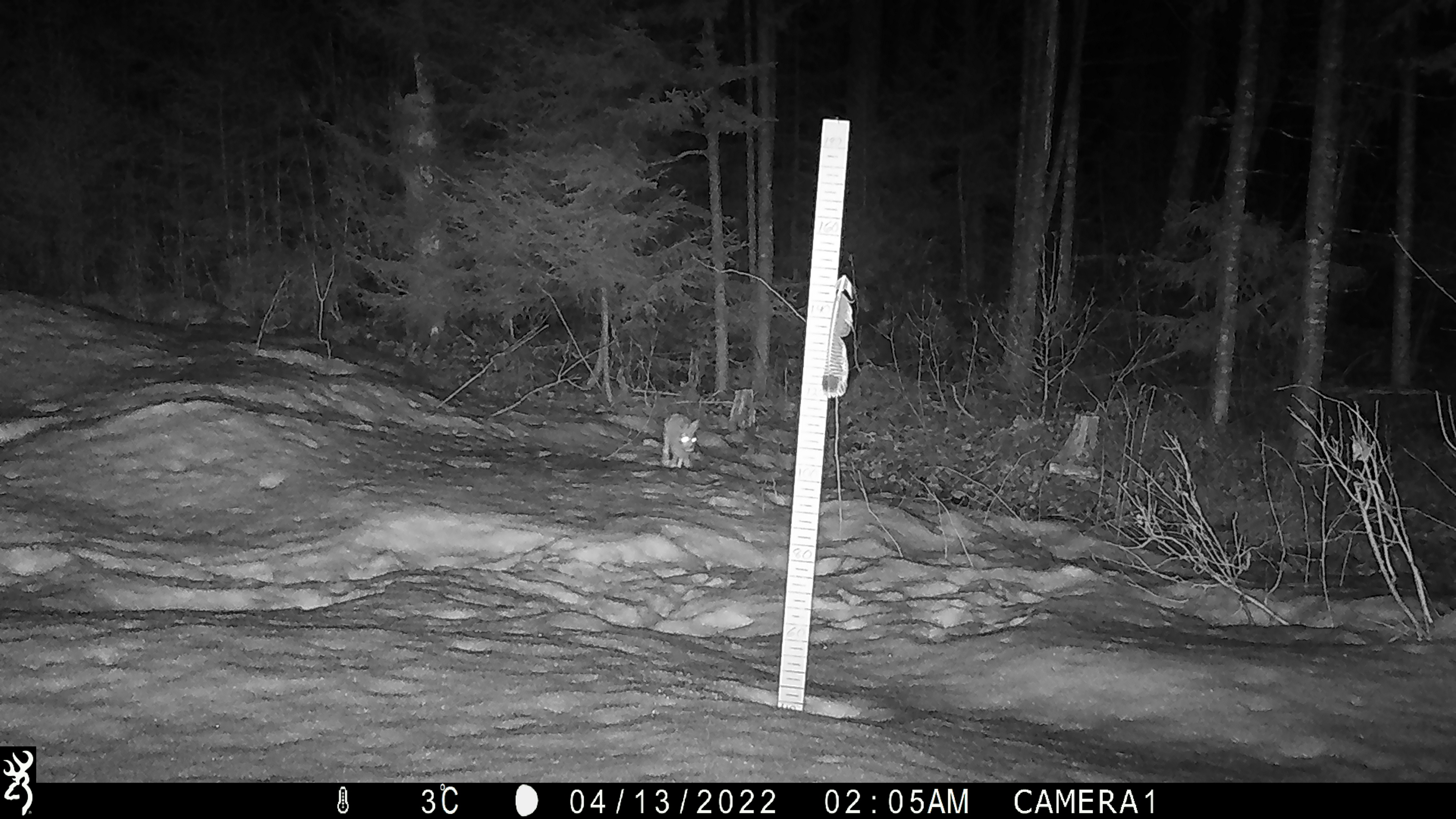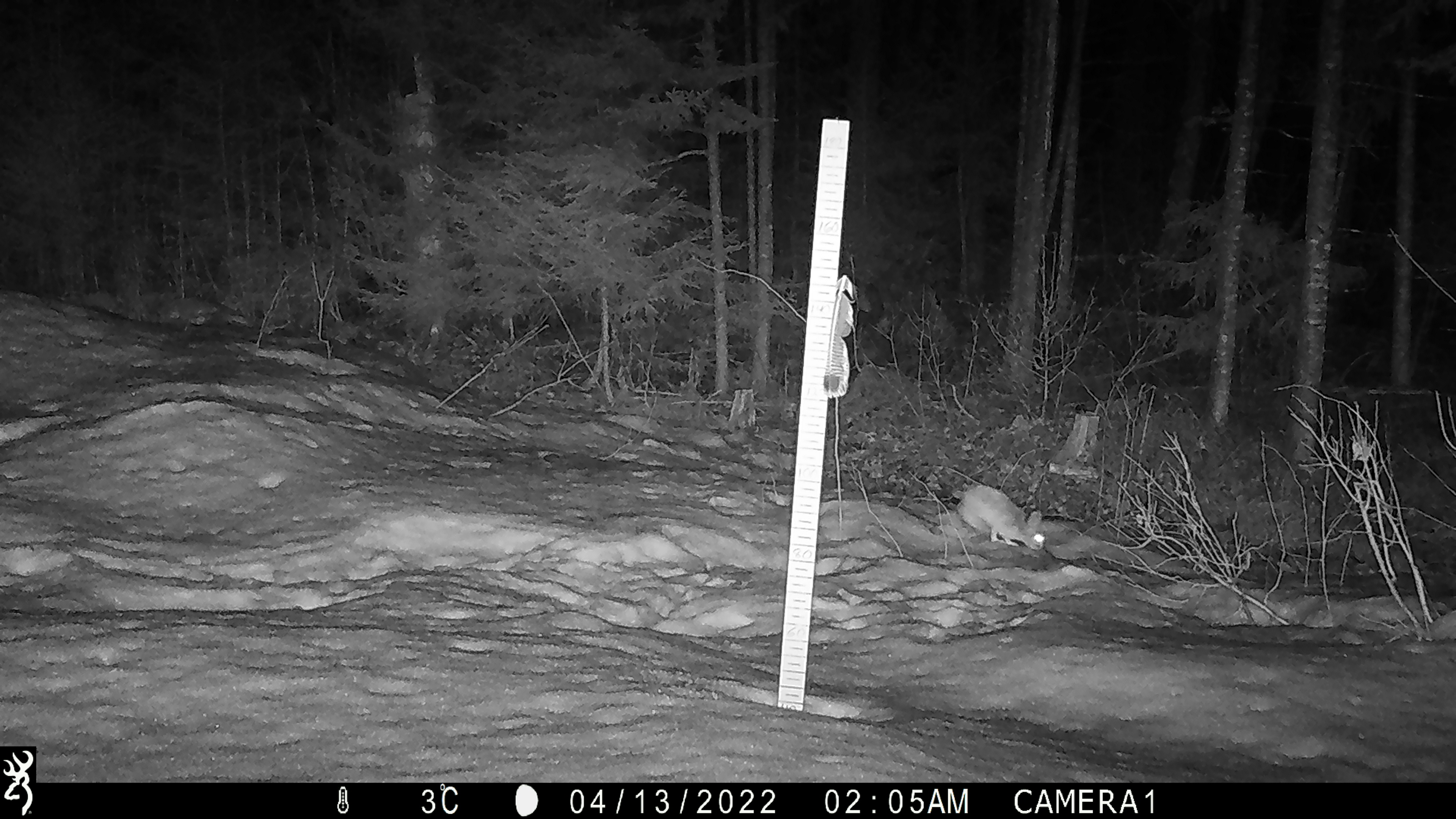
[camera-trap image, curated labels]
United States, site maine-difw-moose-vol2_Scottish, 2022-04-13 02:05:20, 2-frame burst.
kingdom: Animalia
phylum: Chordata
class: Mammalia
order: Lagomorpha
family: Leporidae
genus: Lepus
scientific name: Lepus americanus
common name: snowshoe hare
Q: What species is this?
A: Snowshoe hare (Lepus americanus).